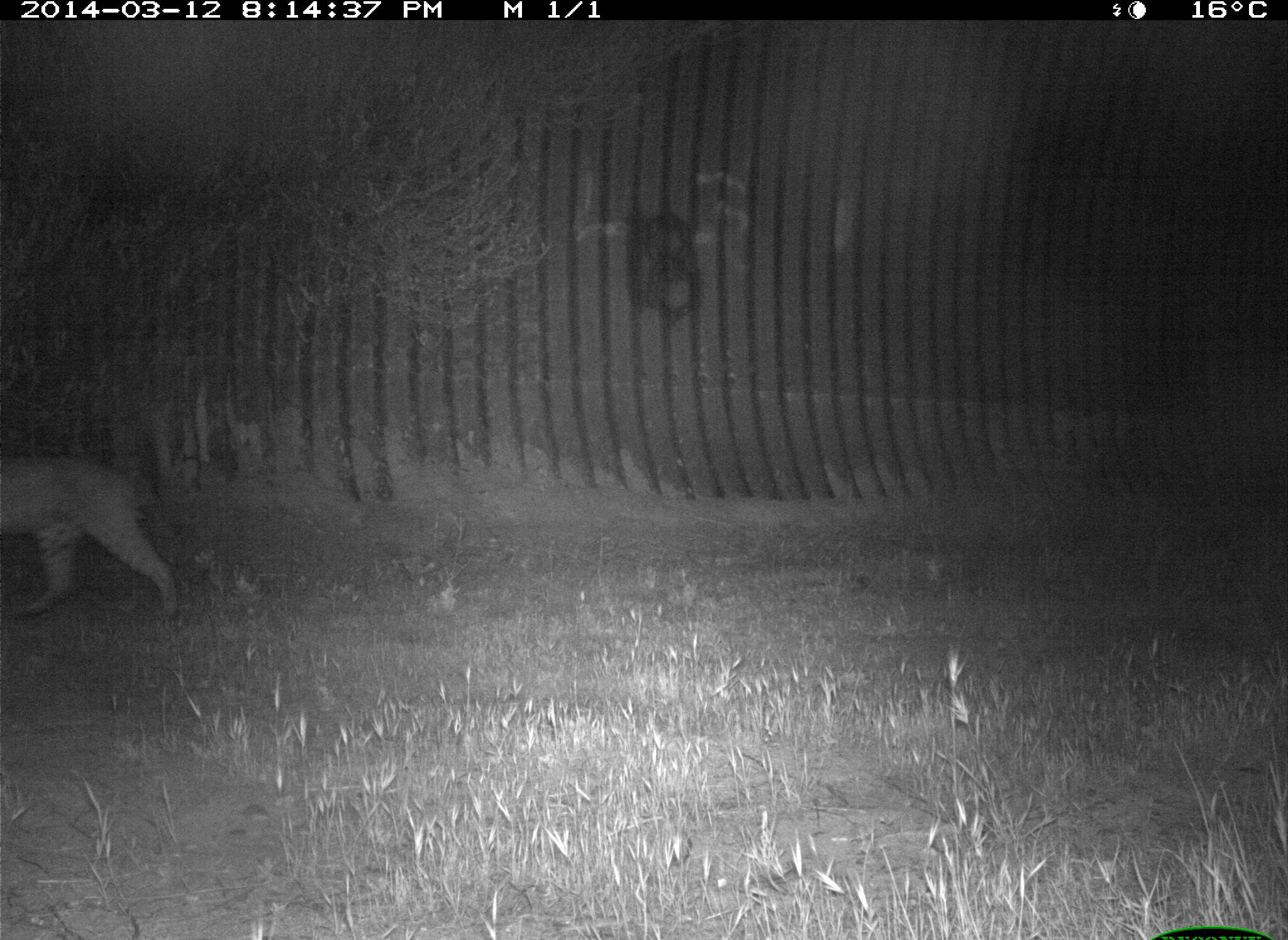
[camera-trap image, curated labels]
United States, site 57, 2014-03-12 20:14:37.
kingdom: Animalia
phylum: Chordata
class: Mammalia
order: Carnivora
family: Felidae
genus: Lynx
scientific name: Lynx rufus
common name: bobcat